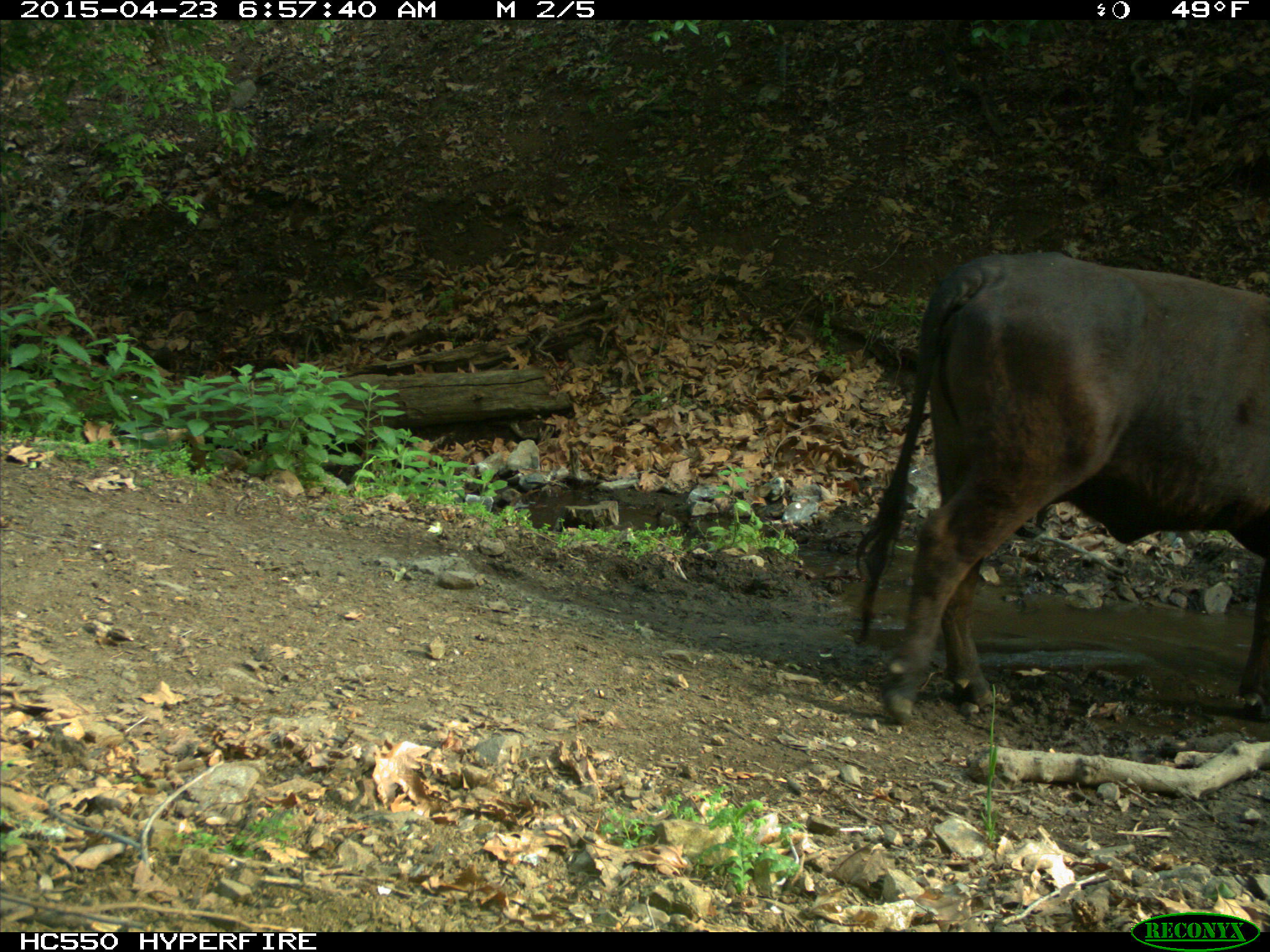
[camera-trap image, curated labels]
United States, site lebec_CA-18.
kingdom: Animalia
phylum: Chordata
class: Mammalia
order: Artiodactyla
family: Bovidae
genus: Bos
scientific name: Bos taurus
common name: domestic cow